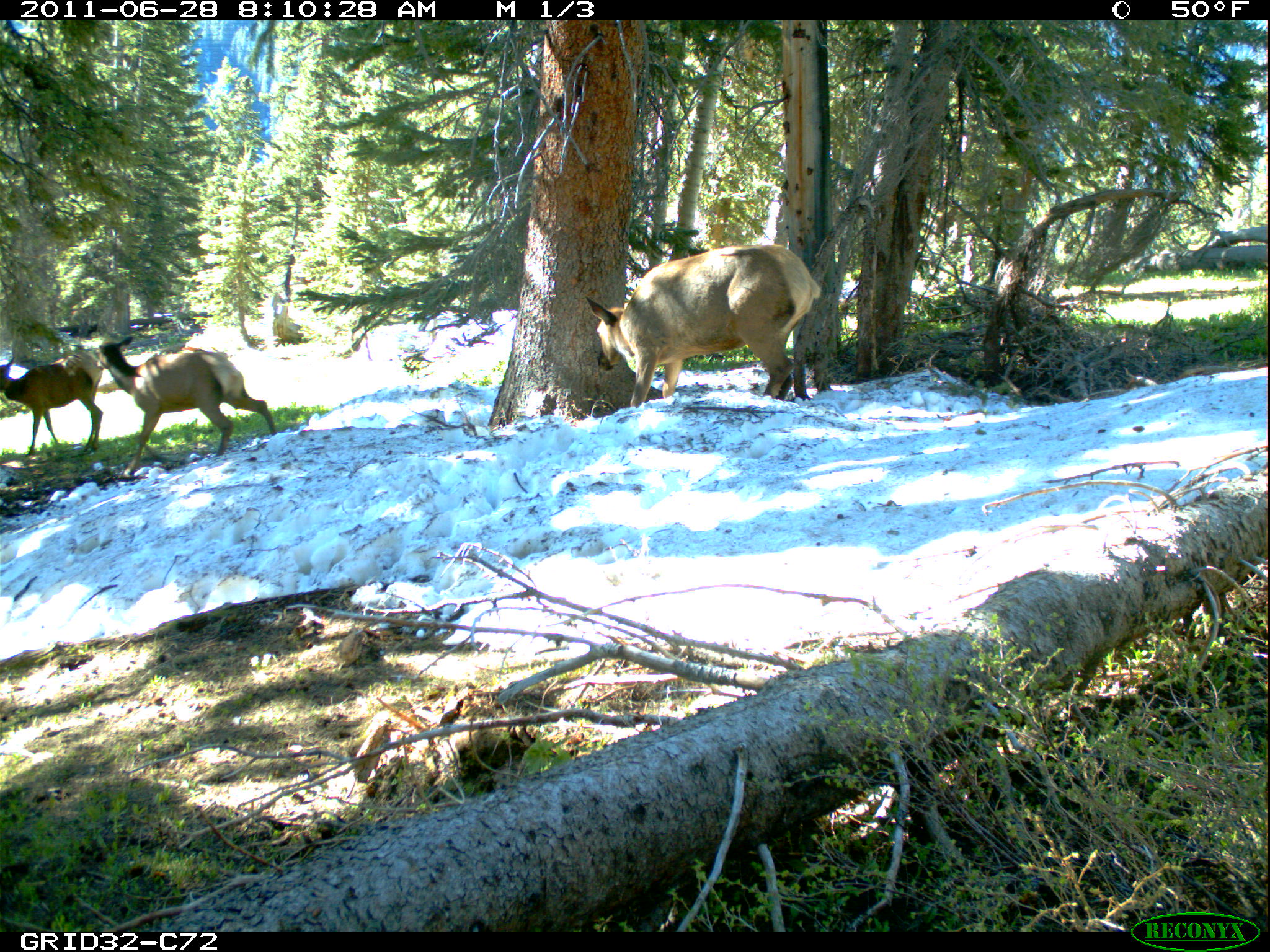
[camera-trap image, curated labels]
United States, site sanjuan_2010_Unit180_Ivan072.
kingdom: Animalia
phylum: Chordata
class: Mammalia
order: Artiodactyla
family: Cervidae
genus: Cervus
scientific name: Cervus elaphus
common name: red deer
Cervus elaphus (red deer).